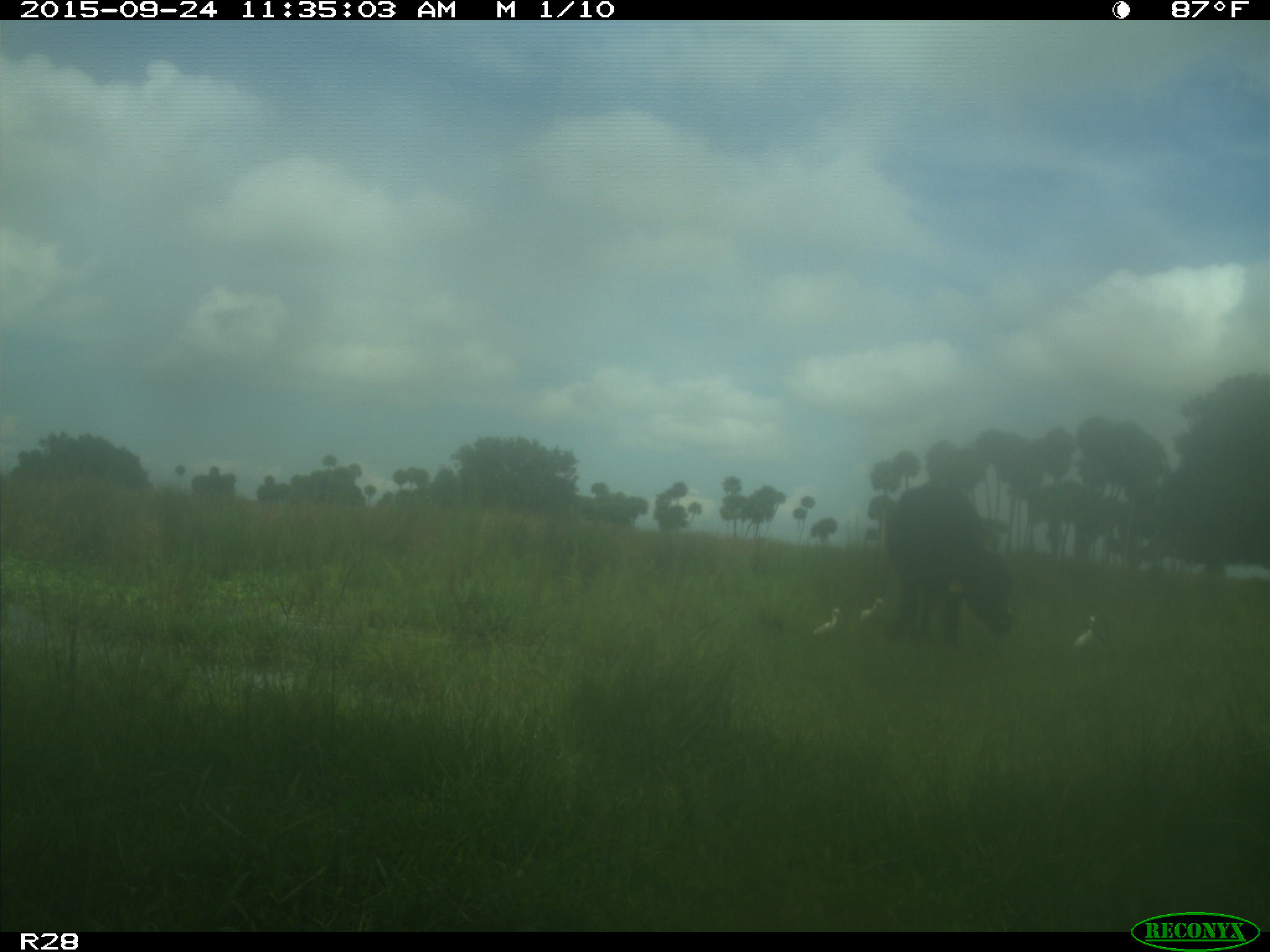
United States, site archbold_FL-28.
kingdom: Animalia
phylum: Chordata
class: Mammalia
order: Artiodactyla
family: Bovidae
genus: Bos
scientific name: Bos taurus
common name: domestic cow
Bos taurus (domestic cow).